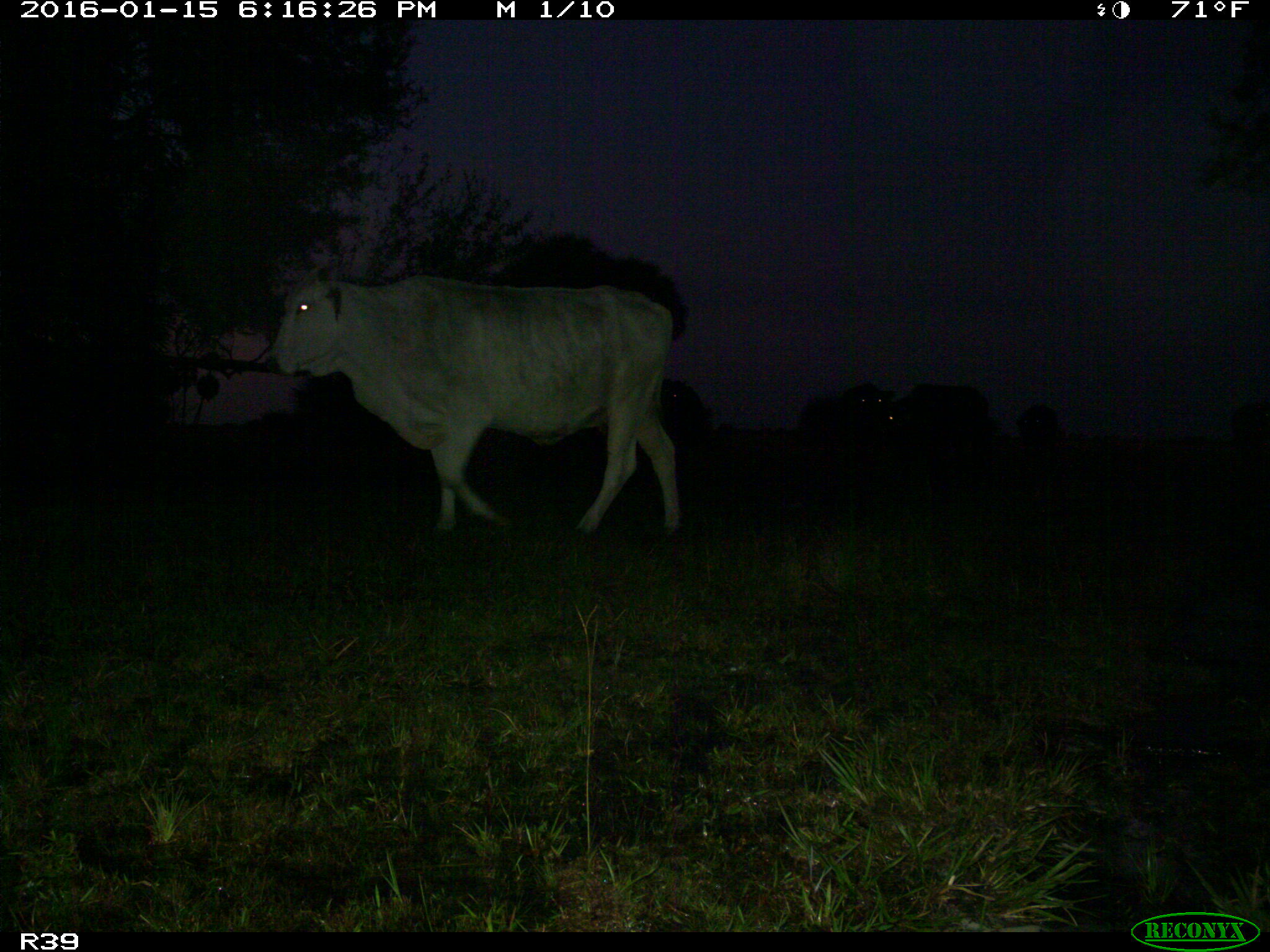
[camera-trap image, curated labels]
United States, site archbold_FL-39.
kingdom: Animalia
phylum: Chordata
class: Mammalia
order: Artiodactyla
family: Bovidae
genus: Bos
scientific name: Bos taurus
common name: domestic cow